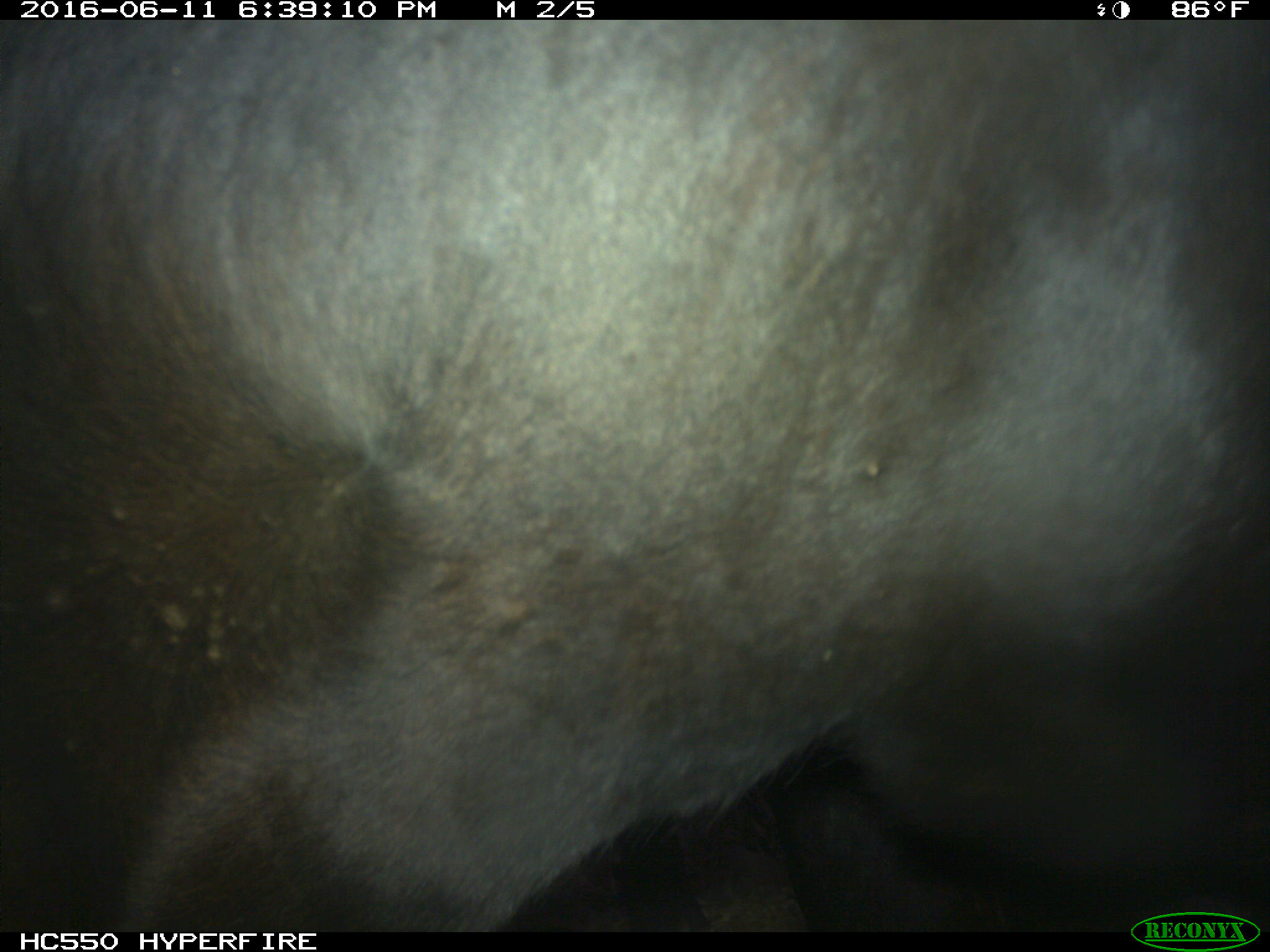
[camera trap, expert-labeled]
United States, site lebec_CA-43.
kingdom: Animalia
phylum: Chordata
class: Mammalia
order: Artiodactyla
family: Bovidae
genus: Bos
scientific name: Bos taurus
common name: domestic cow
Bos taurus (domestic cow).